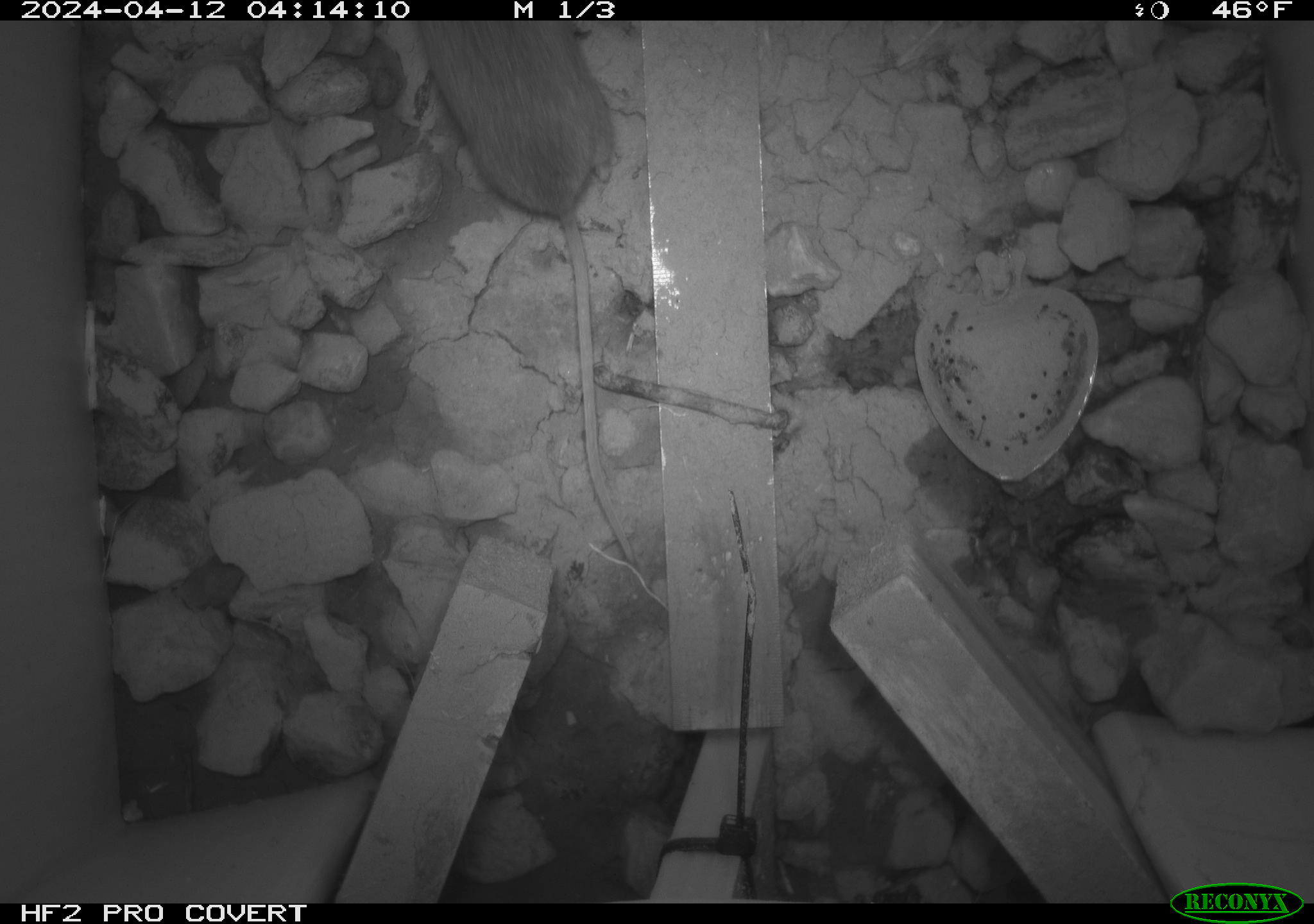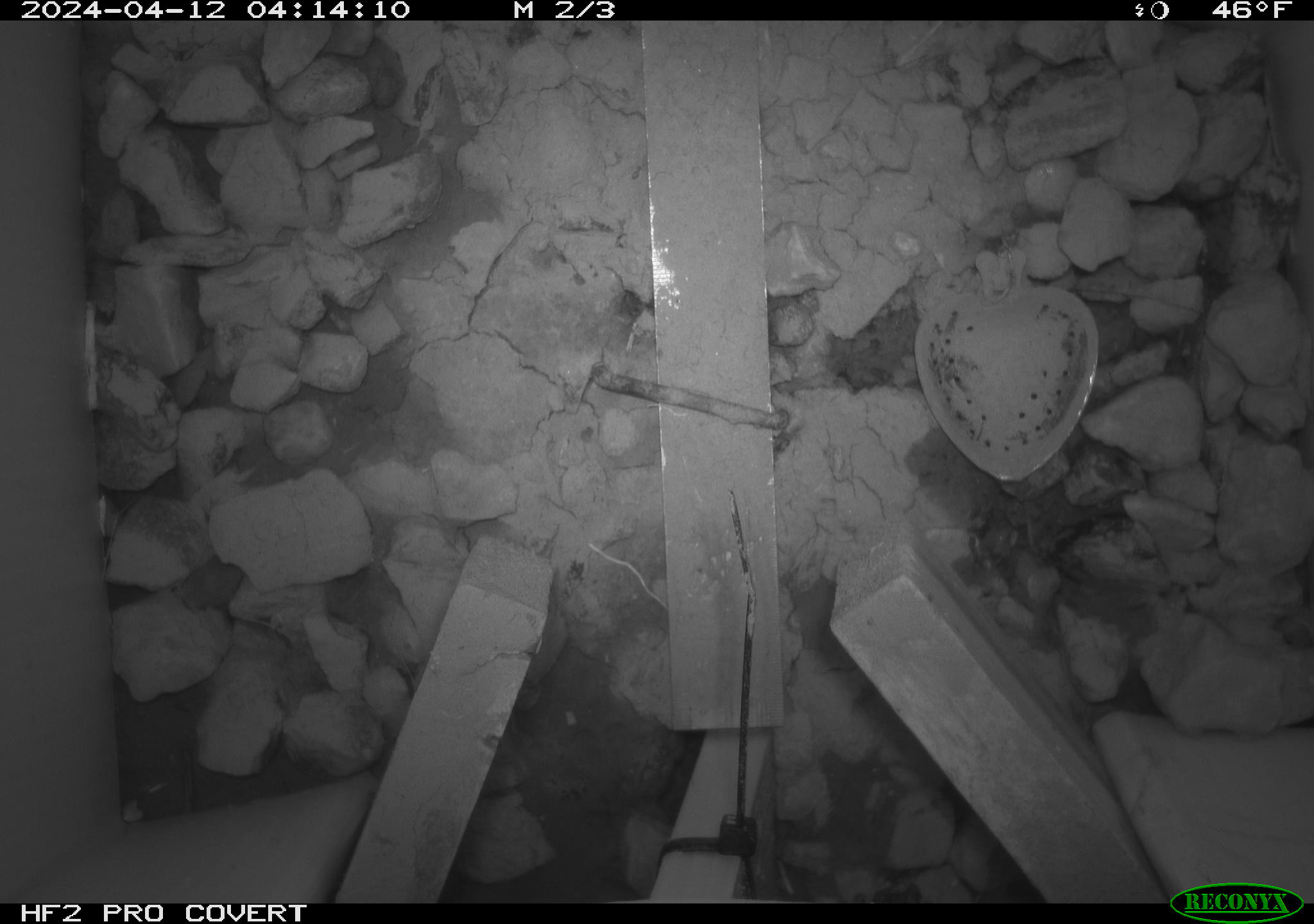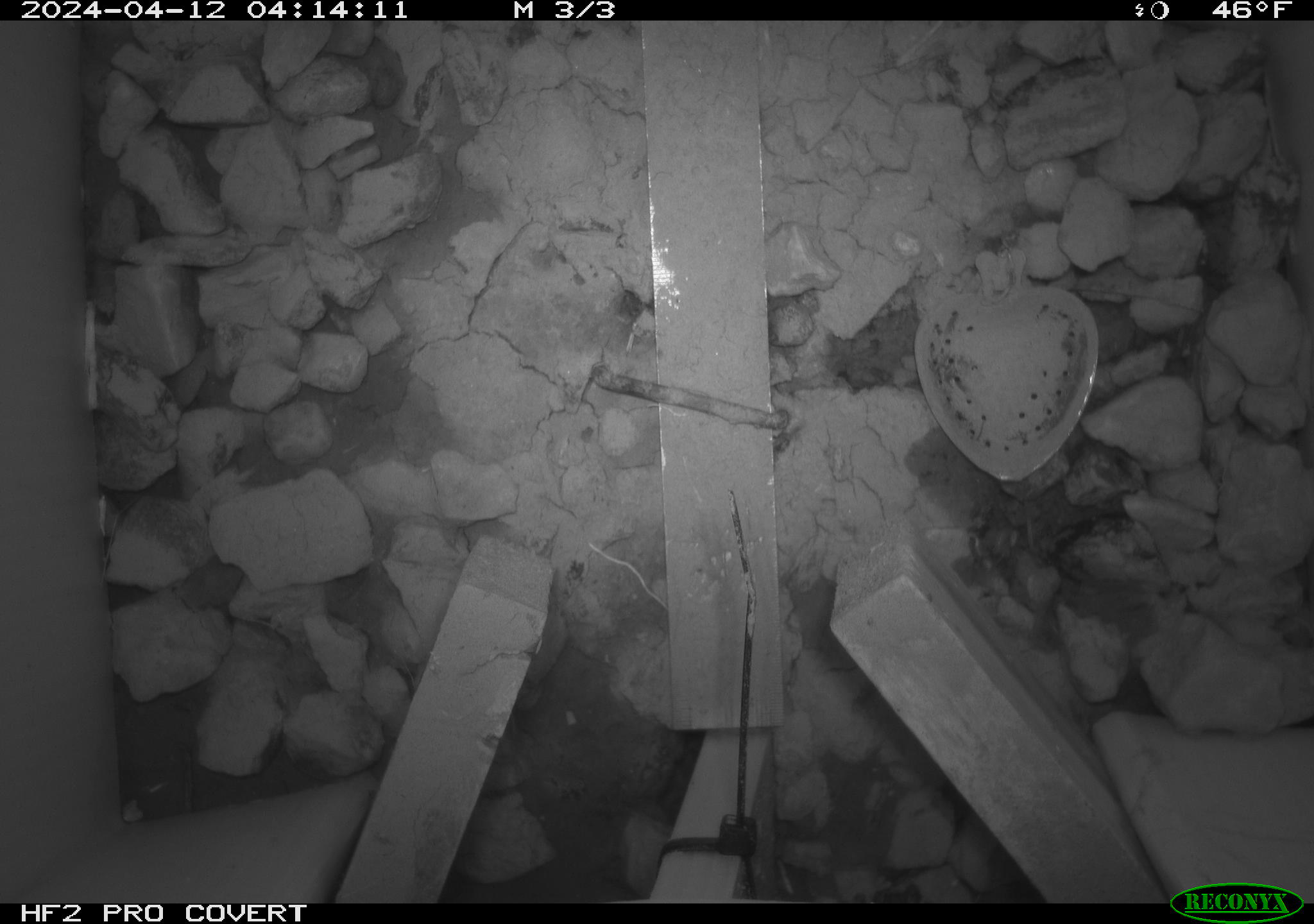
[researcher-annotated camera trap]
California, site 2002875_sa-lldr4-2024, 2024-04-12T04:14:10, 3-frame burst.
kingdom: Animalia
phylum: Chordata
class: Mammalia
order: Rodentia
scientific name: Rodentia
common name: rodent